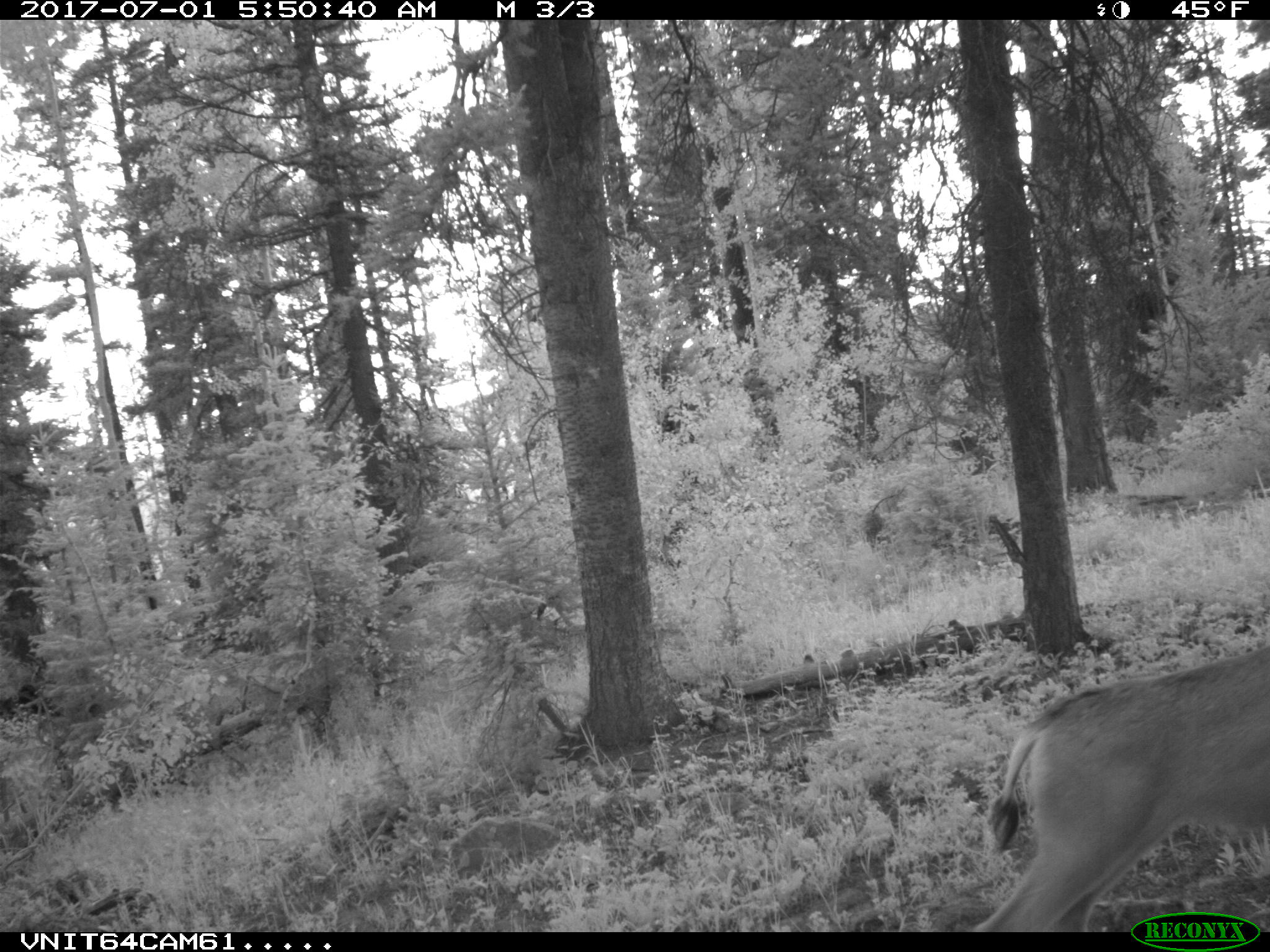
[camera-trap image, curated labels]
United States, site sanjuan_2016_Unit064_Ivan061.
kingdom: Animalia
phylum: Chordata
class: Mammalia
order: Artiodactyla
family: Cervidae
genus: Odocoileus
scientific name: Odocoileus hemionus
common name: mule deer